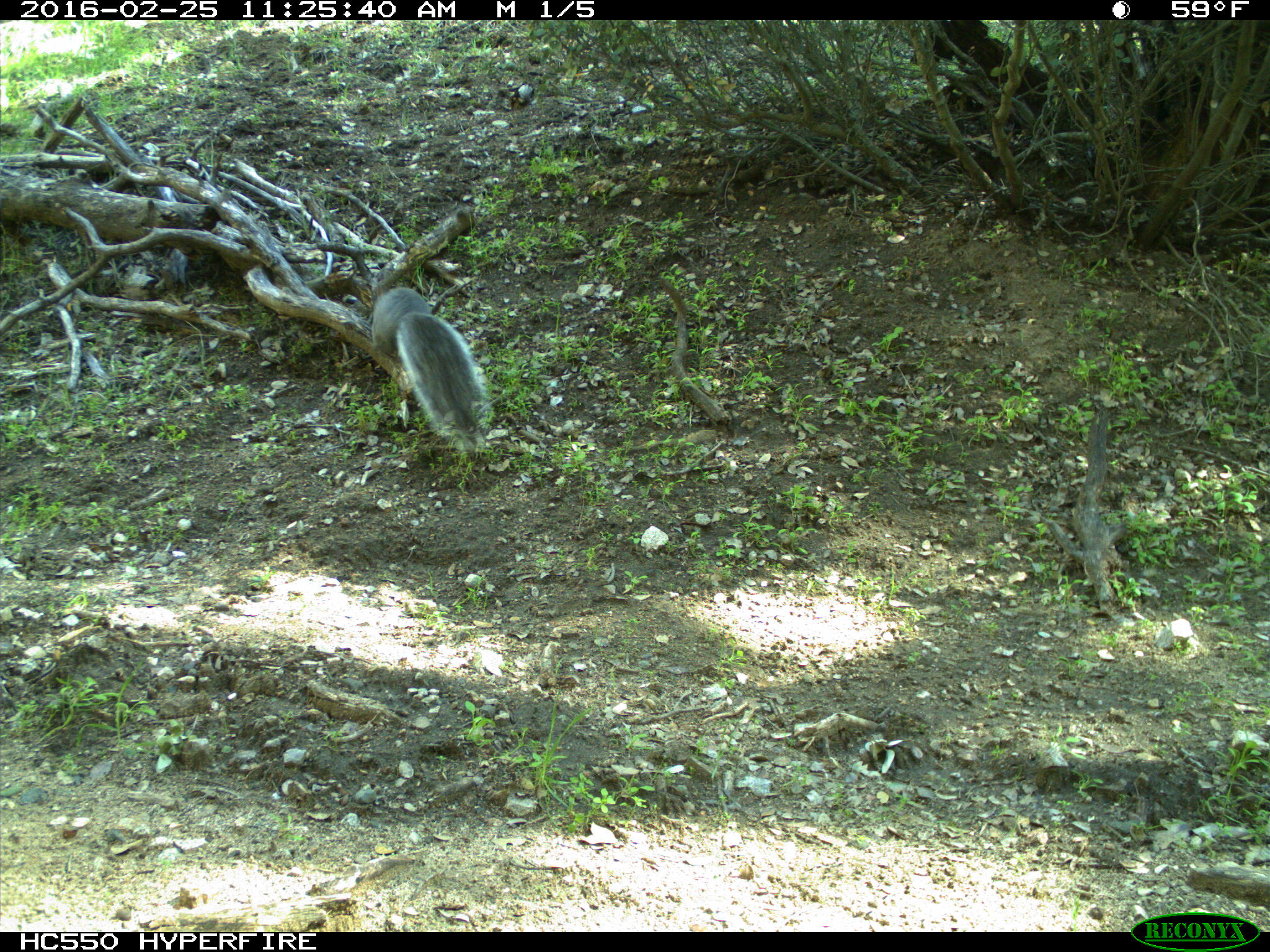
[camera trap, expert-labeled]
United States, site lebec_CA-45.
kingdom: Animalia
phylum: Chordata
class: Mammalia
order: Rodentia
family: Sciuridae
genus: Sciurus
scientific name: Sciurus carolinensis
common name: eastern gray squirrel